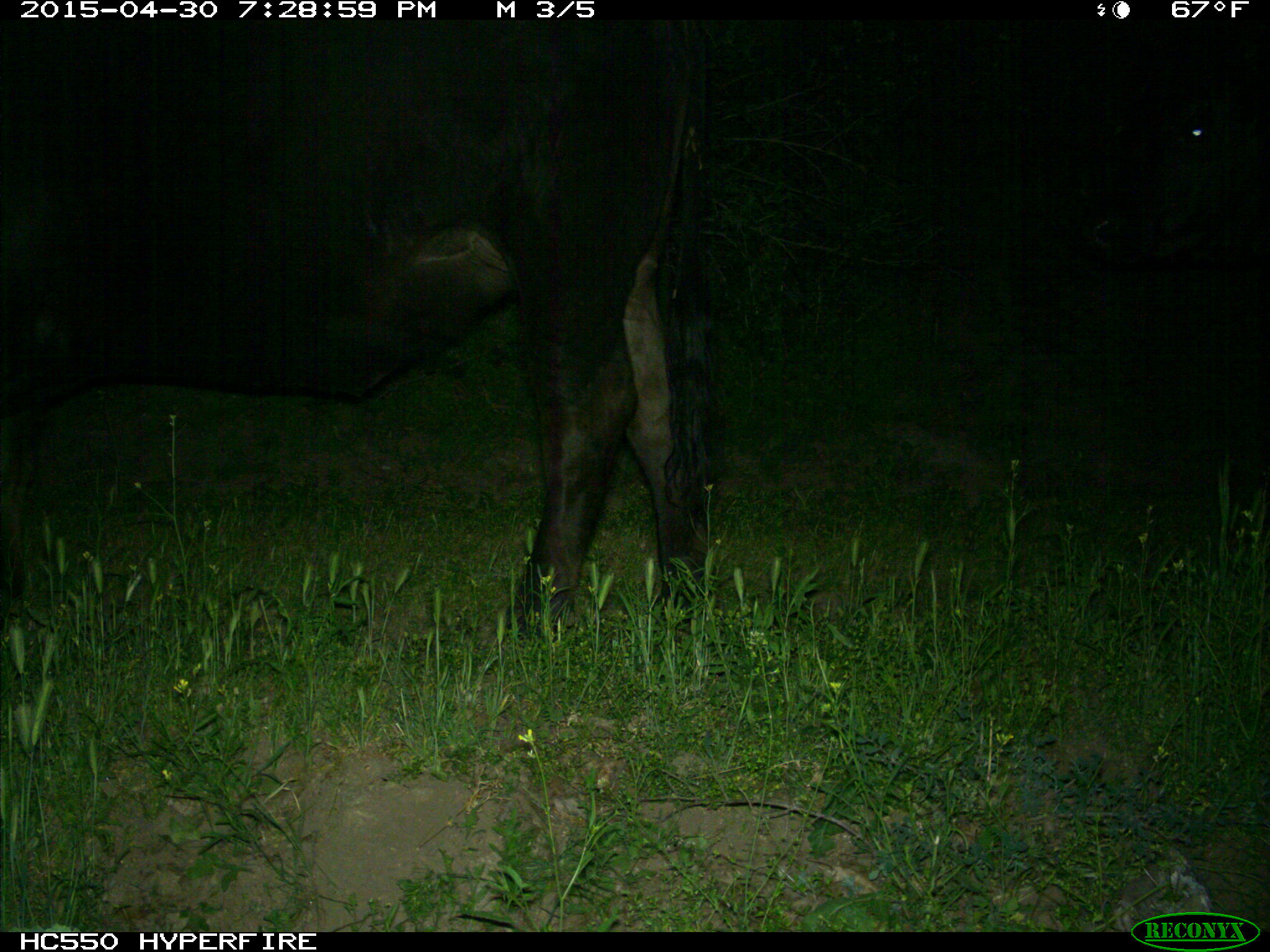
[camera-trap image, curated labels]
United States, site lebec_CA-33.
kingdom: Animalia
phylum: Chordata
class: Mammalia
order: Artiodactyla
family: Bovidae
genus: Bos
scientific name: Bos taurus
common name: domestic cow